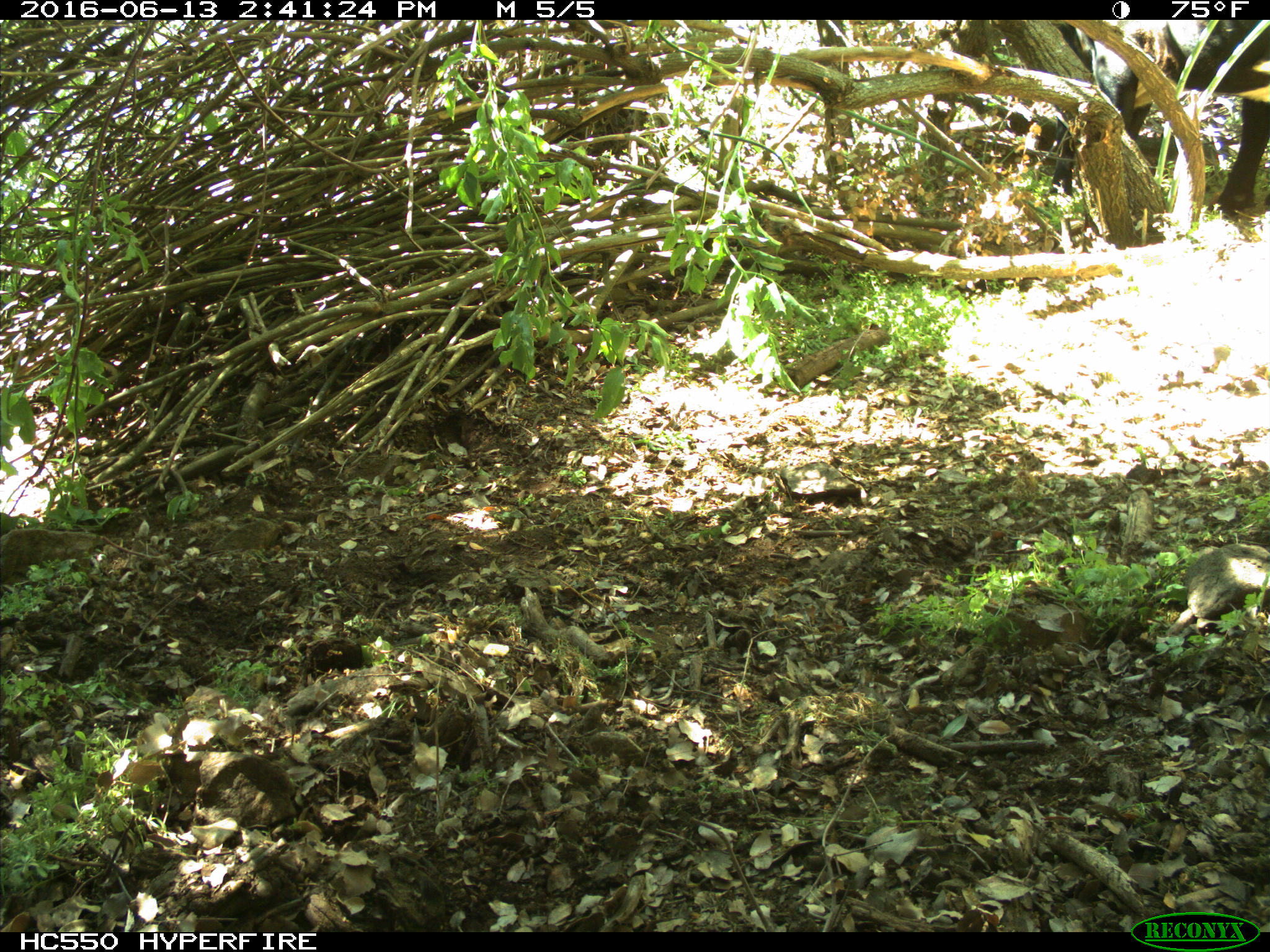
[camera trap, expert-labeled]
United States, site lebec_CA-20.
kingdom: Animalia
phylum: Chordata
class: Mammalia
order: Artiodactyla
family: Bovidae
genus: Bos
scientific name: Bos taurus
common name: domestic cow